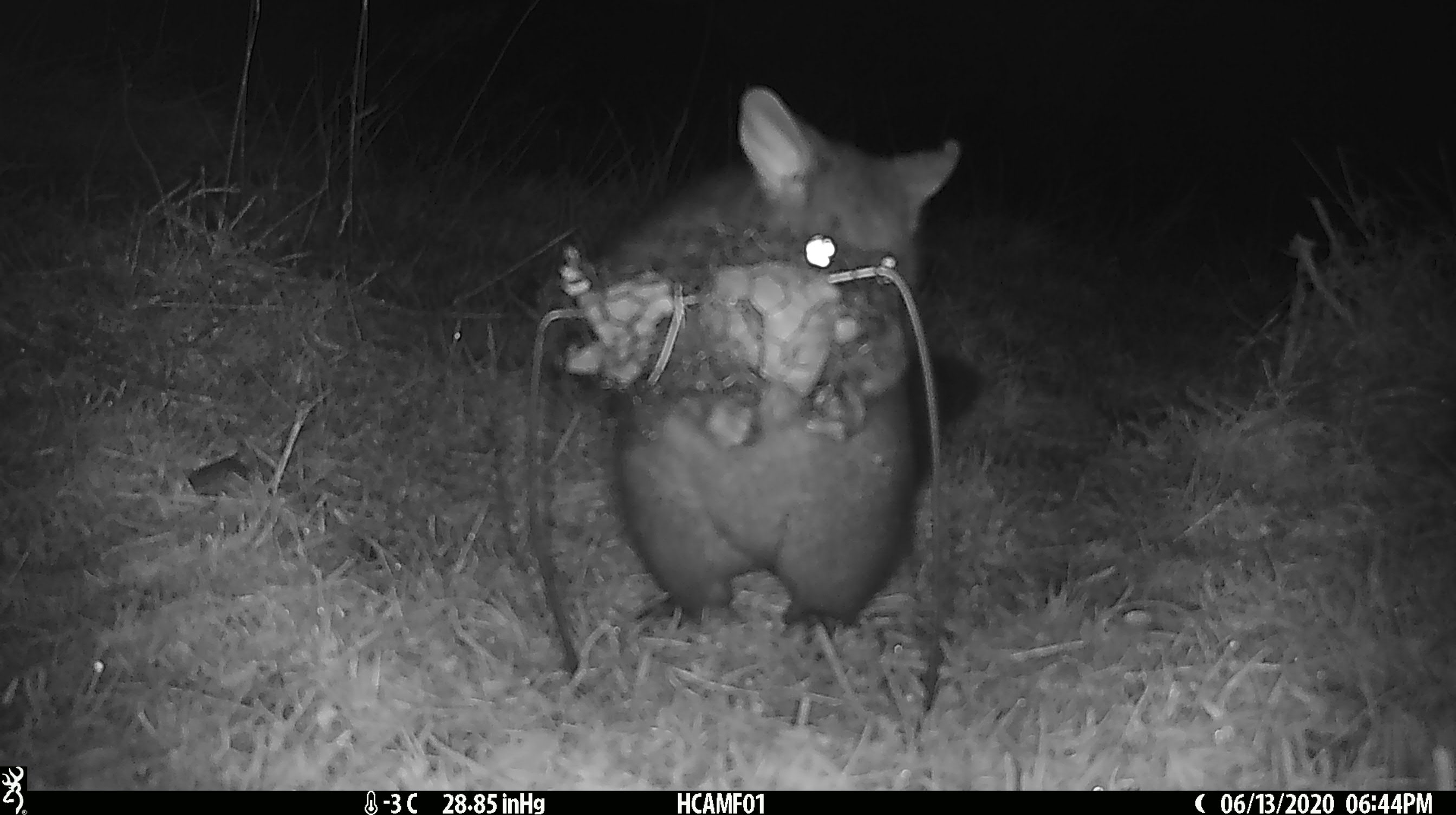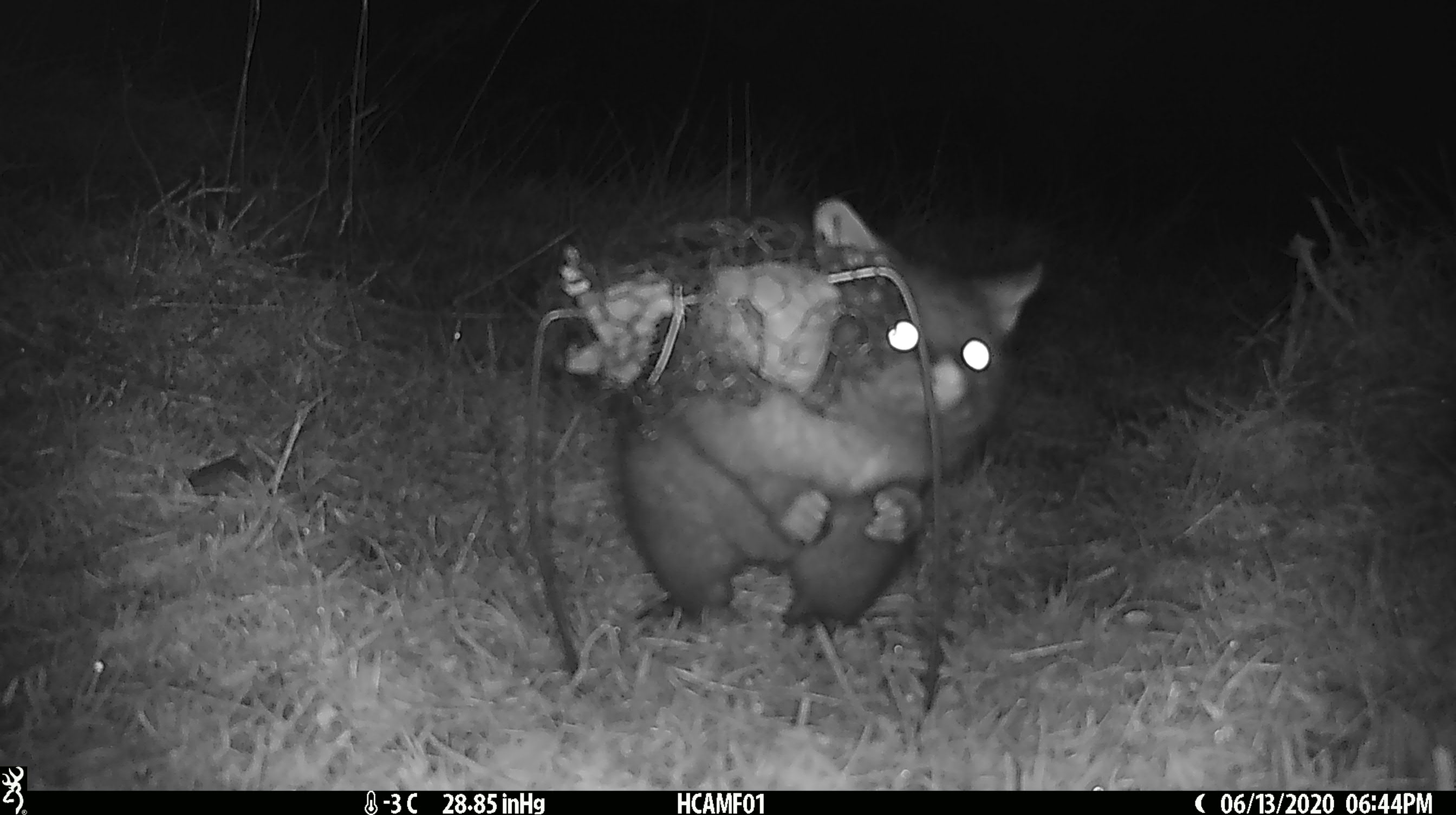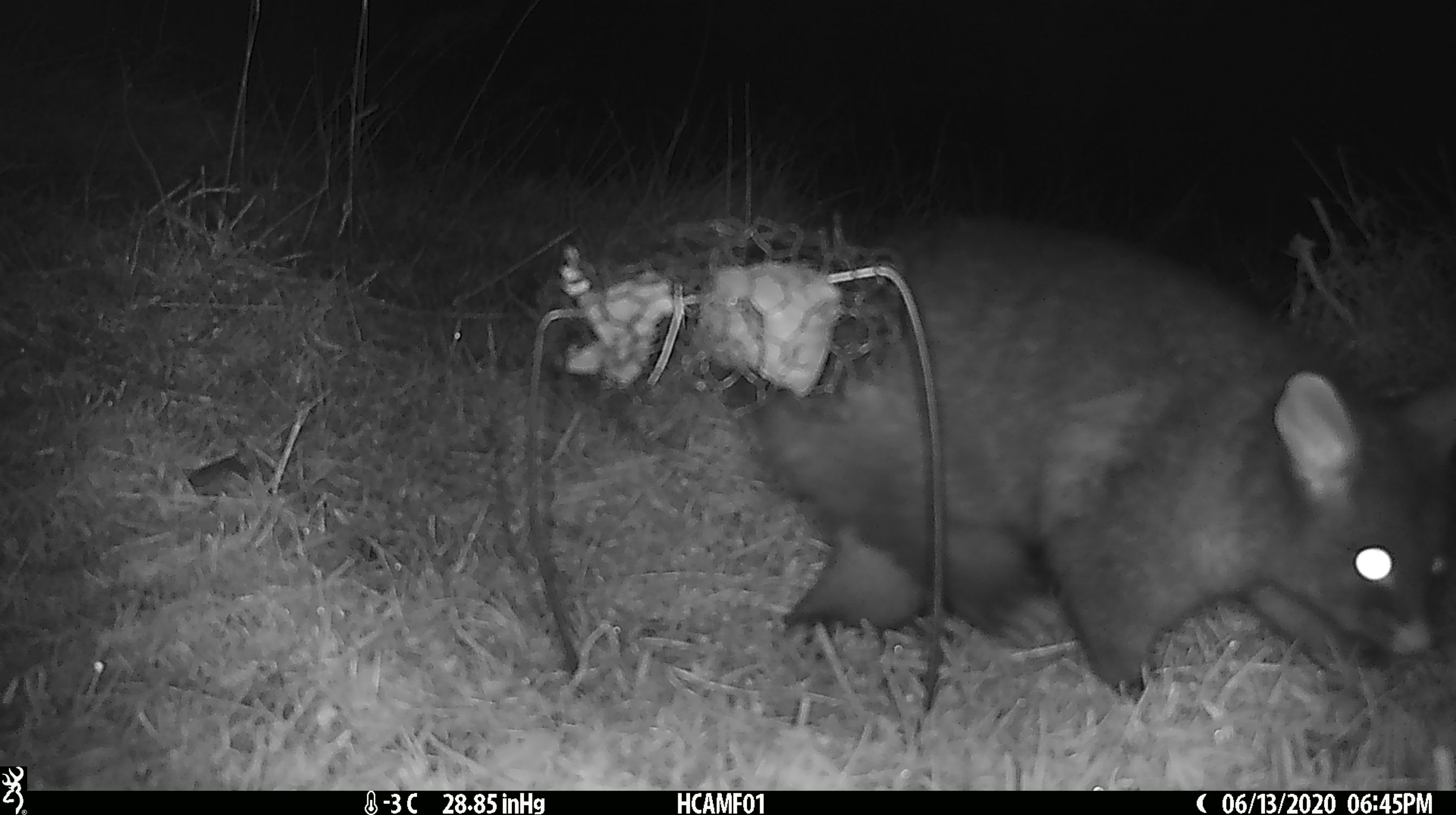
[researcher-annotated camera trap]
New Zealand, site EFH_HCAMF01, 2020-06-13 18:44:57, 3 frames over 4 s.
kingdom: Animalia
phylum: Chordata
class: Mammalia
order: Diprotodontia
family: Phalangeridae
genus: Trichosurus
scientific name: Trichosurus vulpecula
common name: common brushtail possum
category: possum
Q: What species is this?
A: Possum (common brushtail possum) (Trichosurus vulpecula).